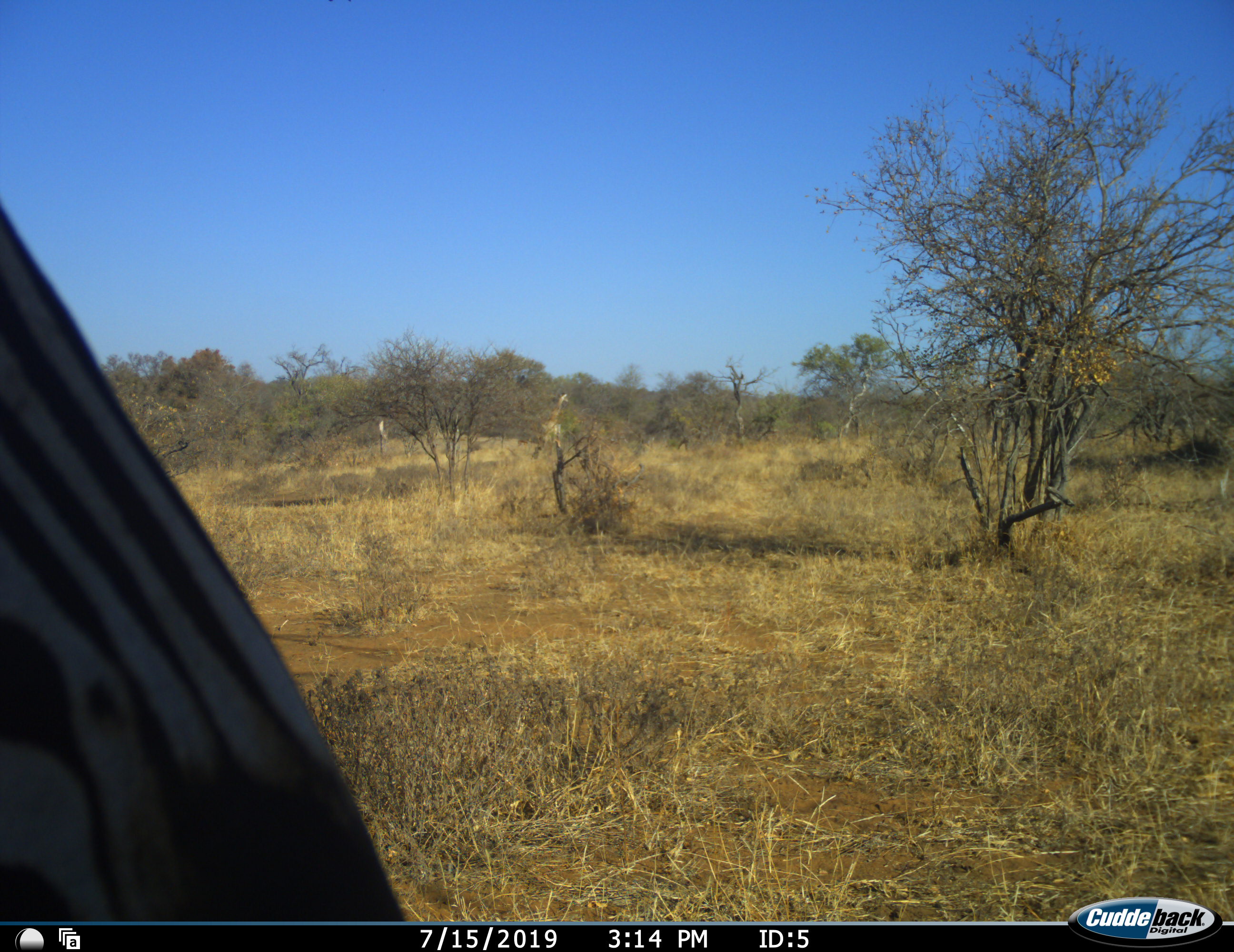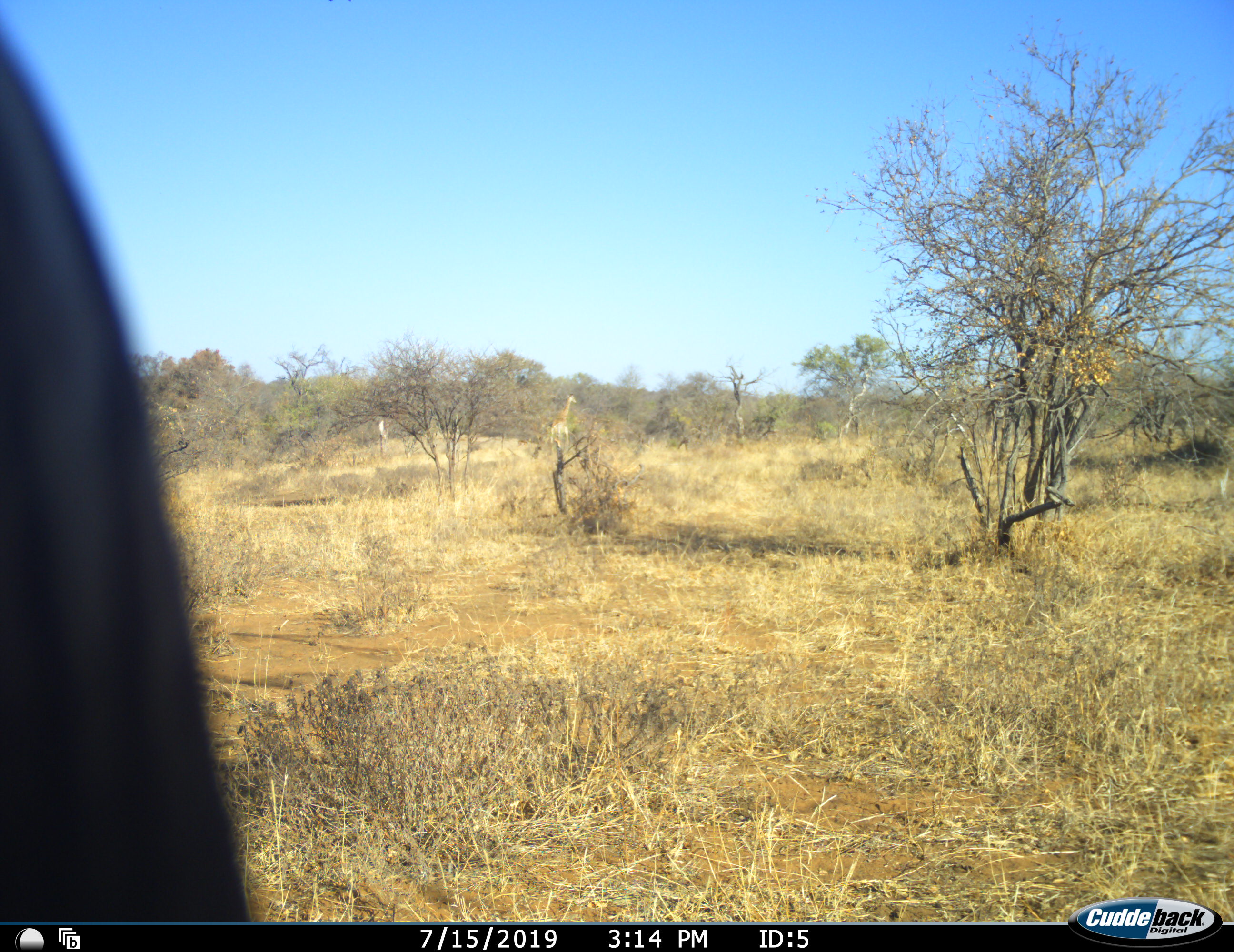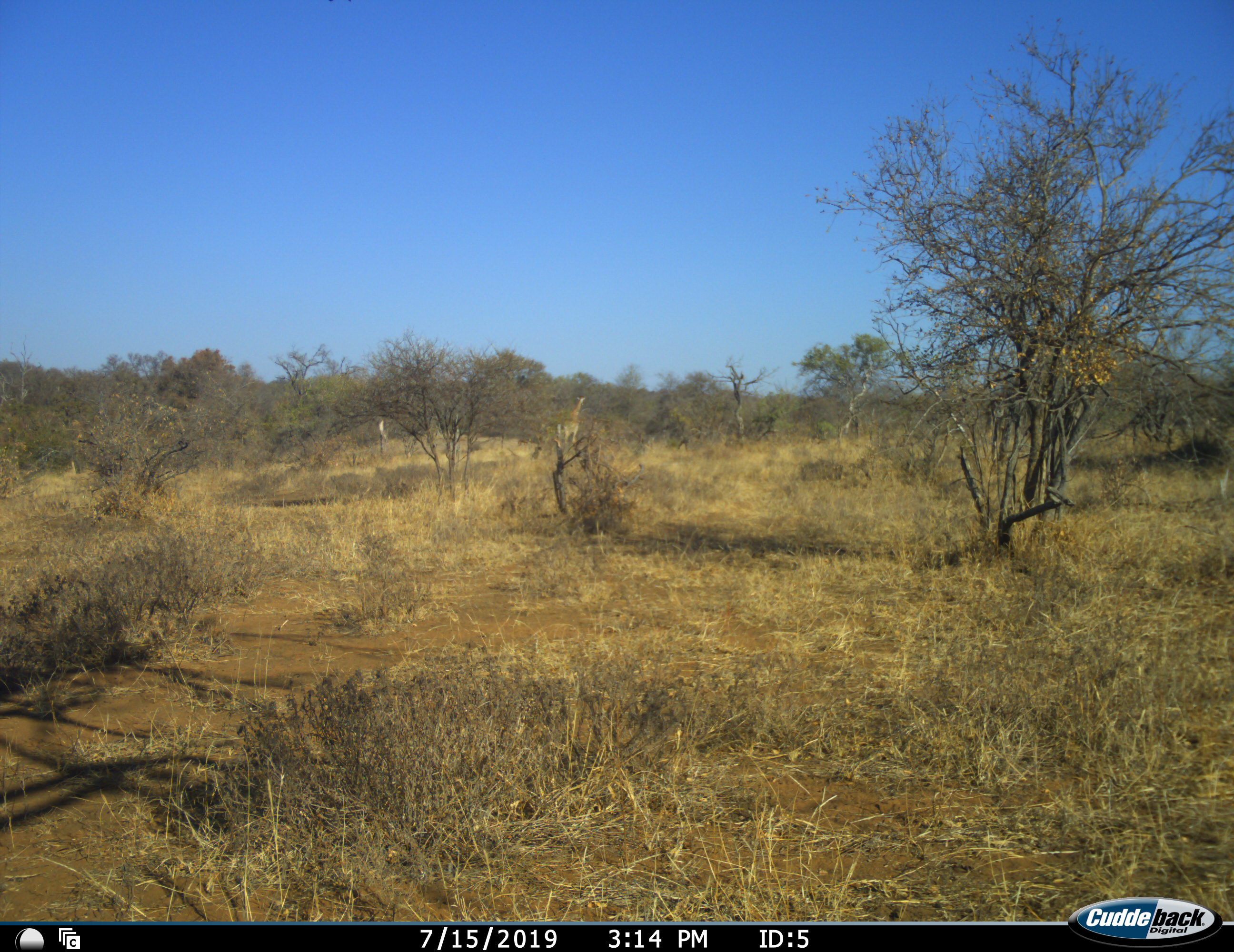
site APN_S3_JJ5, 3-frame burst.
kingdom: Animalia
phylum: Chordata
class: Mammalia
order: Artiodactyla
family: Giraffidae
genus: Giraffa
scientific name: Giraffa camelopardalis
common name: giraffe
Giraffe (Giraffa camelopardalis), count 1. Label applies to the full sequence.